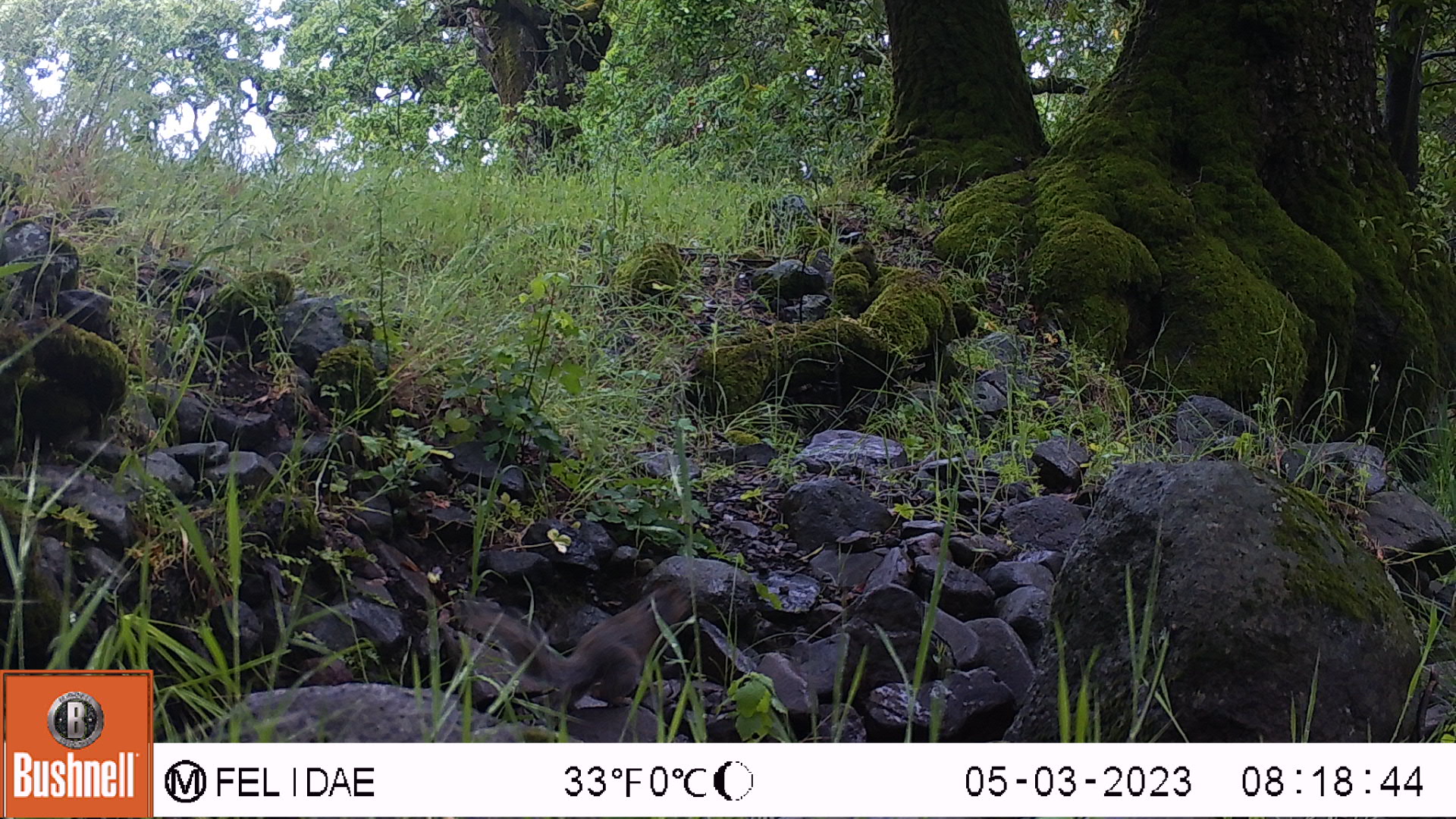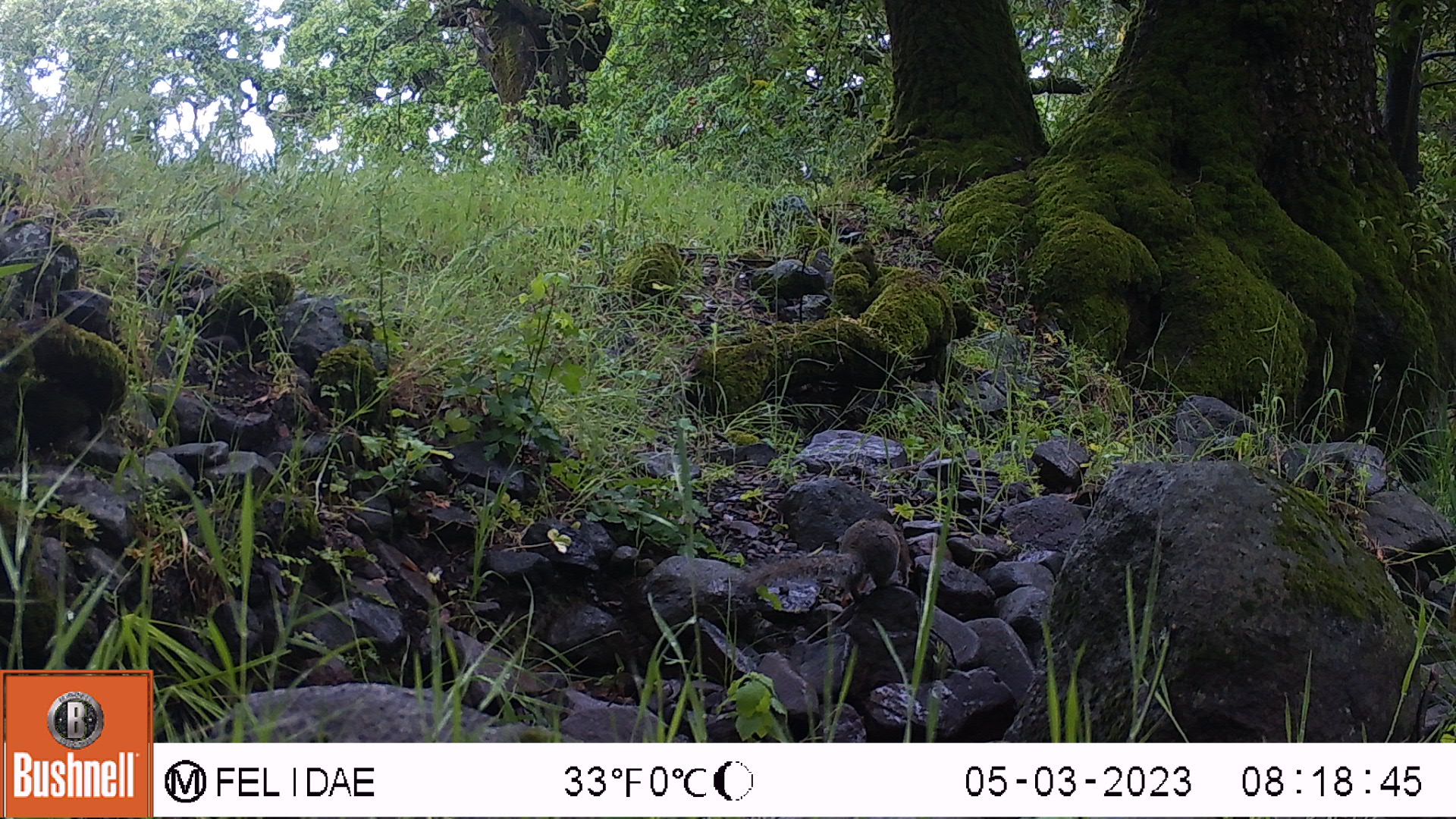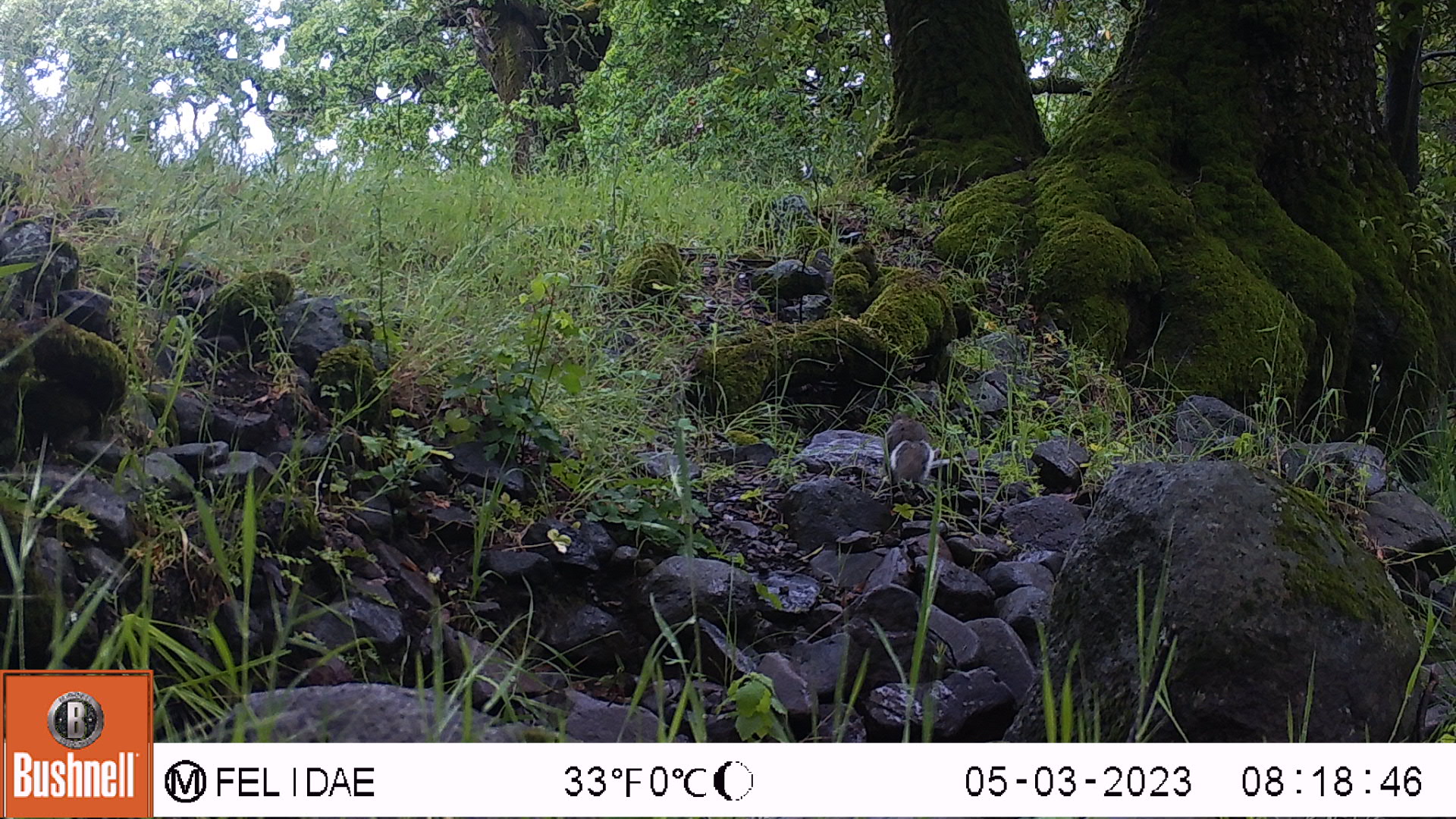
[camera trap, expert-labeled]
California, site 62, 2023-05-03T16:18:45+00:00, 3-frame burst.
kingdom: Animalia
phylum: Chordata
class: Mammalia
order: Rodentia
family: Sciuridae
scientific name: Sciuridae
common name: squirrel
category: unknown squirrel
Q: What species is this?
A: Unknown squirrel (squirrel) (Sciuridae).